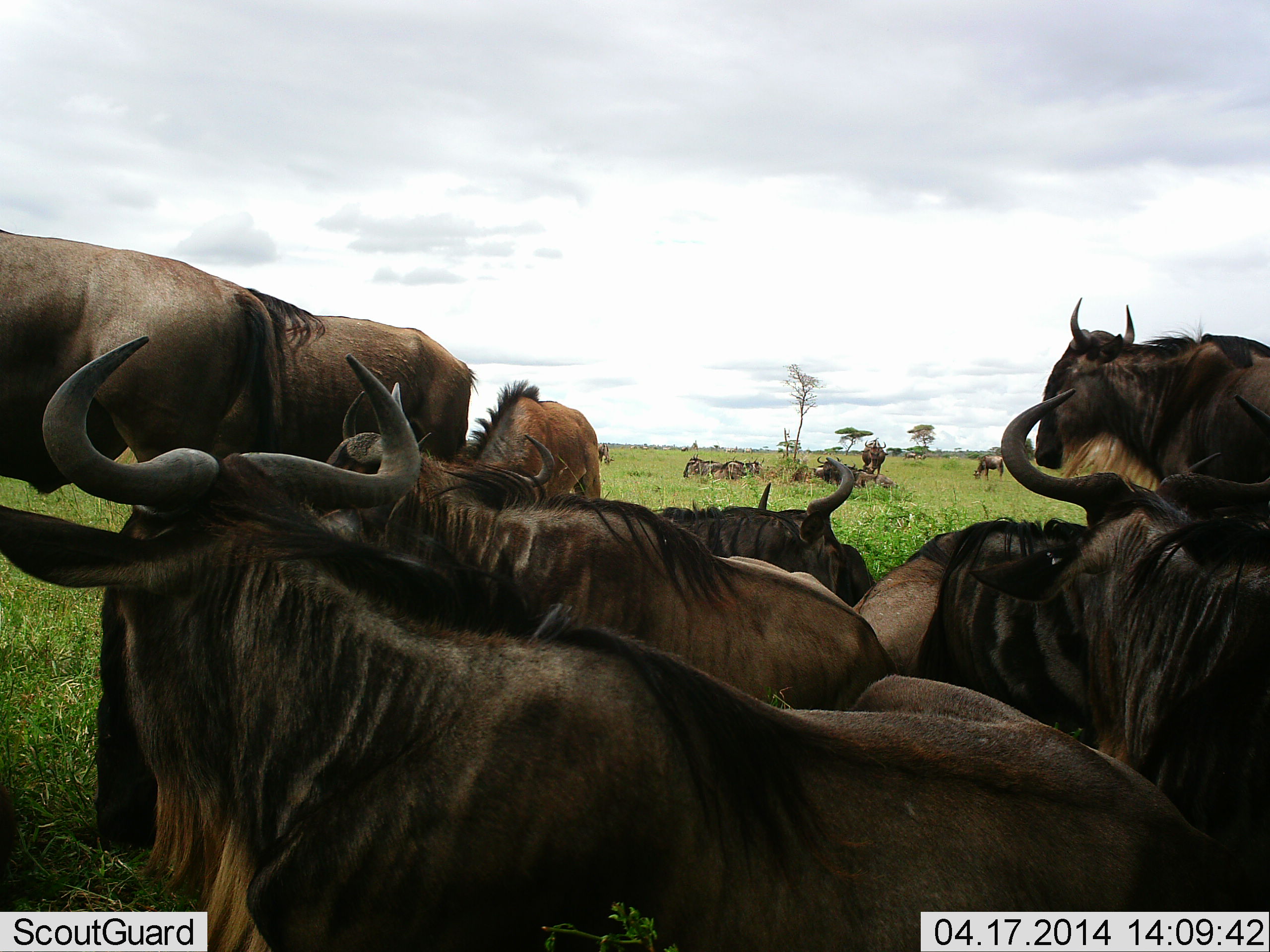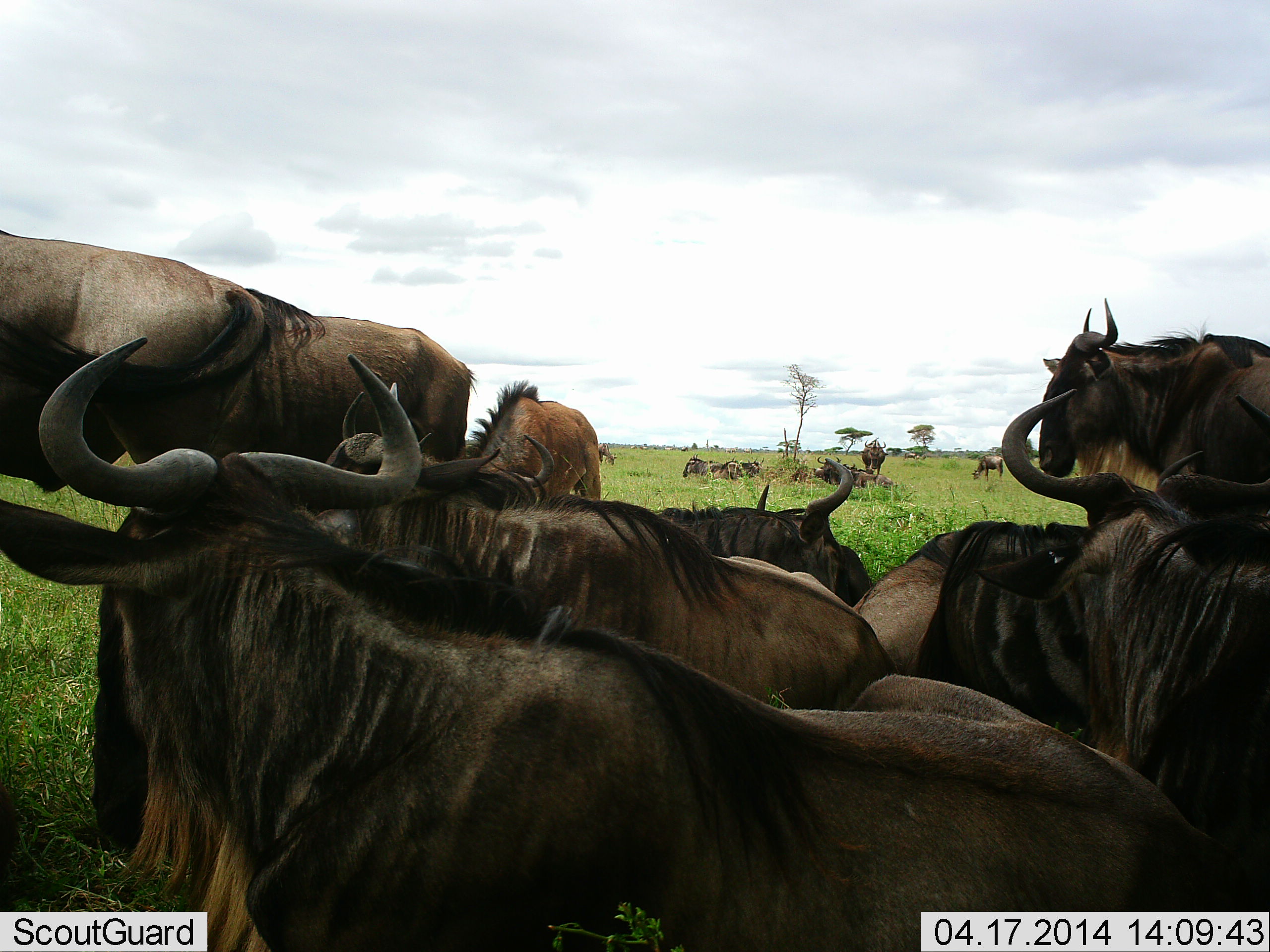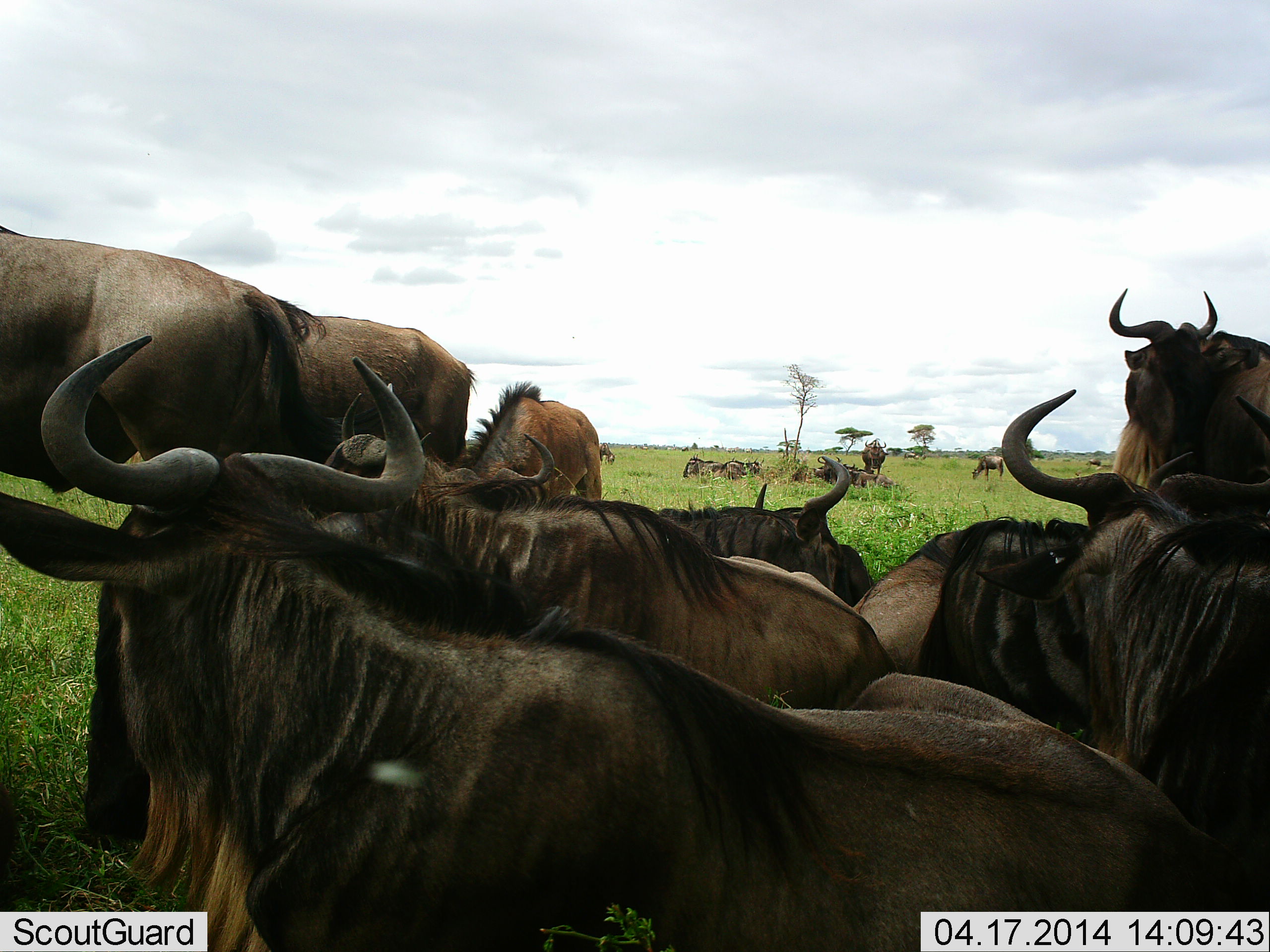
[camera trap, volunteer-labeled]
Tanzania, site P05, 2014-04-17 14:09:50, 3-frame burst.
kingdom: Animalia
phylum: Chordata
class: Mammalia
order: Artiodactyla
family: Bovidae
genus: Connochaetes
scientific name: Connochaetes taurinus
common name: blue wildebeest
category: wildebeest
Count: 11-50.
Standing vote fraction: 72%.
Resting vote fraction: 83%.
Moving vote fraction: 6%.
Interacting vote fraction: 20%.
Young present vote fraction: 7%.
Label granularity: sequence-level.